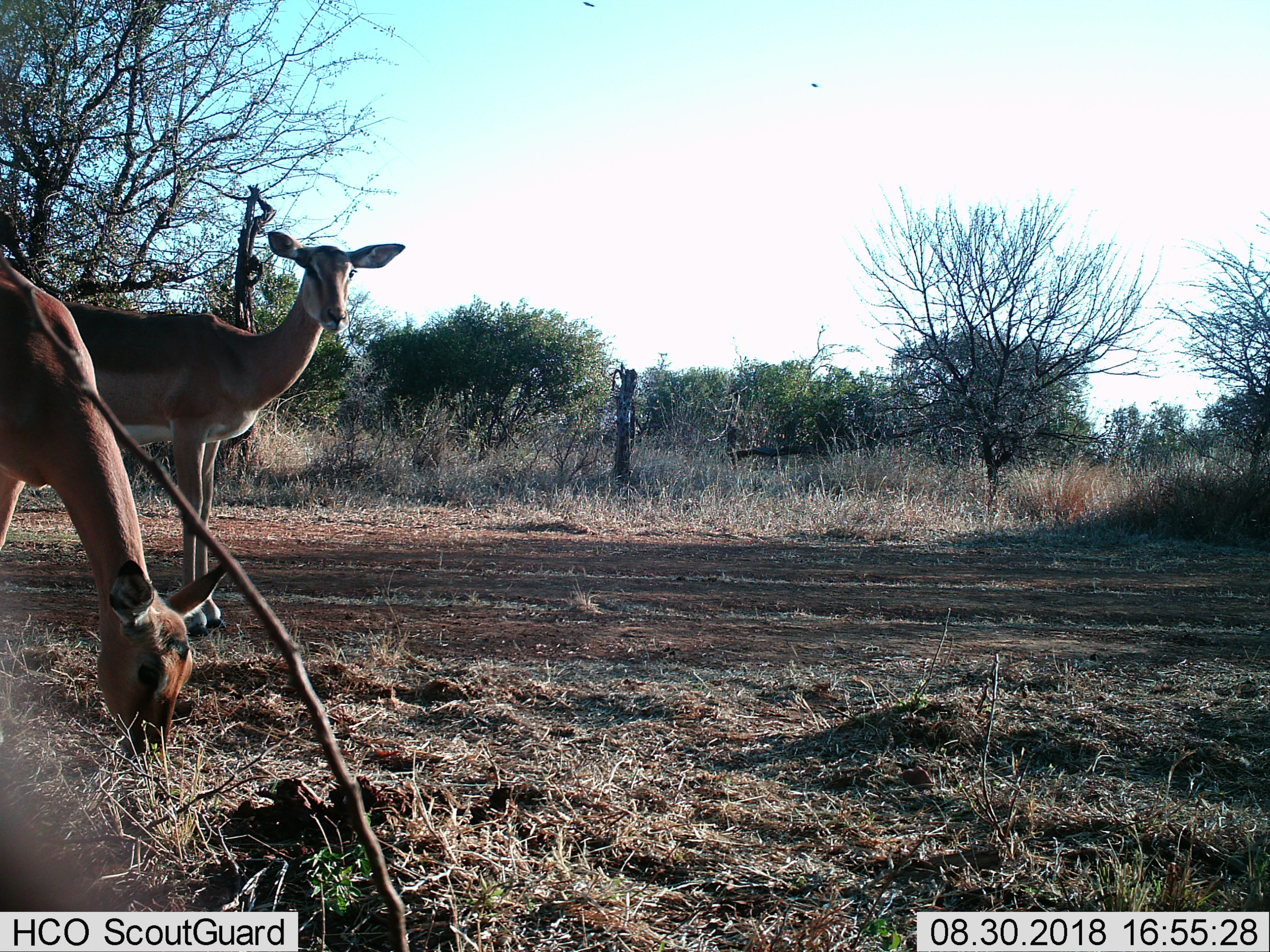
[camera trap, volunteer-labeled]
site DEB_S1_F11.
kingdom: Animalia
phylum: Chordata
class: Mammalia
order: Artiodactyla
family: Bovidae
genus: Aepyceros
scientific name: Aepyceros melampus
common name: impala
Impala (Aepyceros melampus), count 2. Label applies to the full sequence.